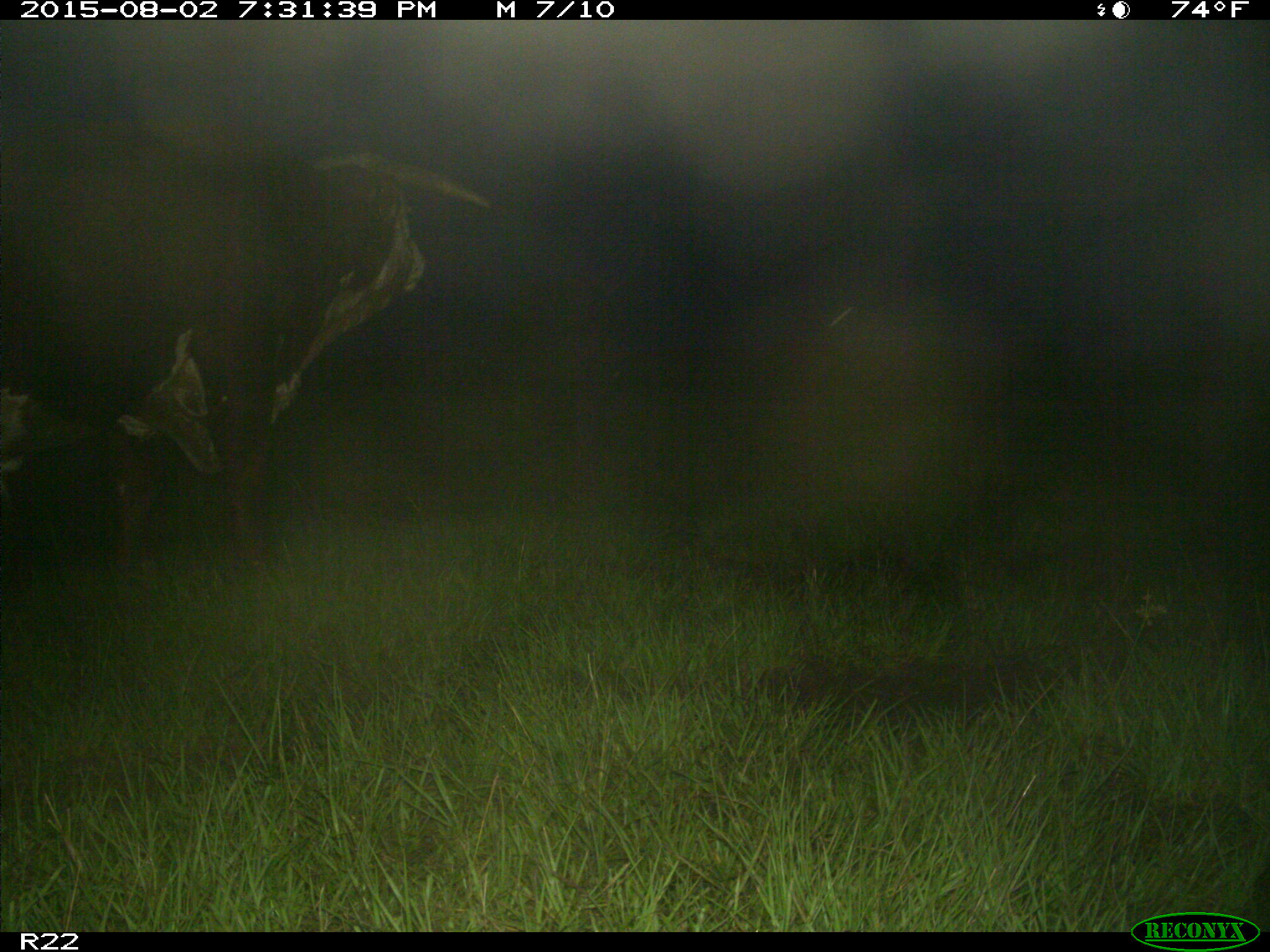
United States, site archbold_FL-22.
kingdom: Animalia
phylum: Chordata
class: Mammalia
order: Artiodactyla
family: Bovidae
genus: Bos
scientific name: Bos taurus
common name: domestic cow